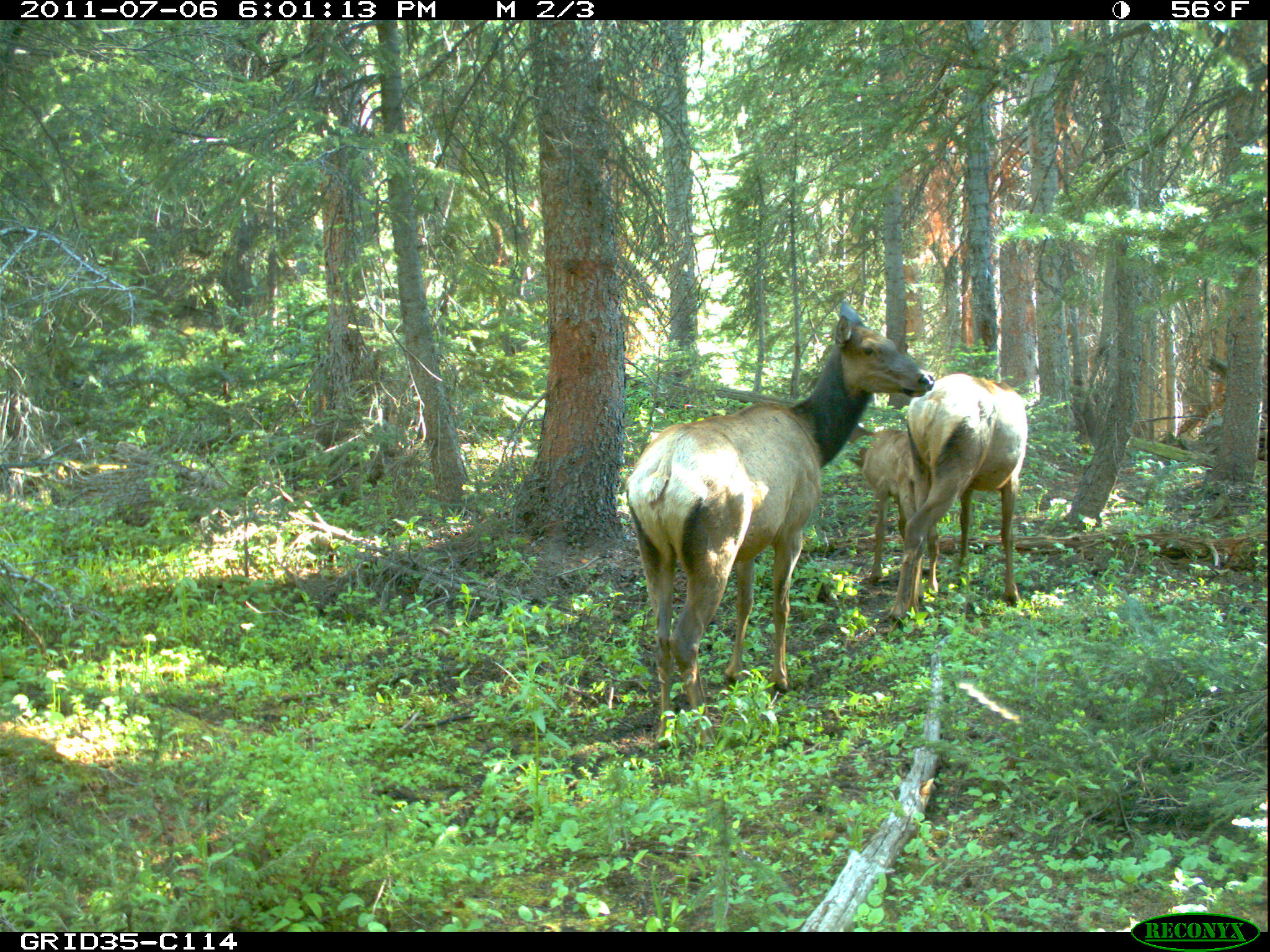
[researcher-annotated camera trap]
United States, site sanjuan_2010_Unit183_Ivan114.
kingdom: Animalia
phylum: Chordata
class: Mammalia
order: Artiodactyla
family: Cervidae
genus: Cervus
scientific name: Cervus elaphus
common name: red deer